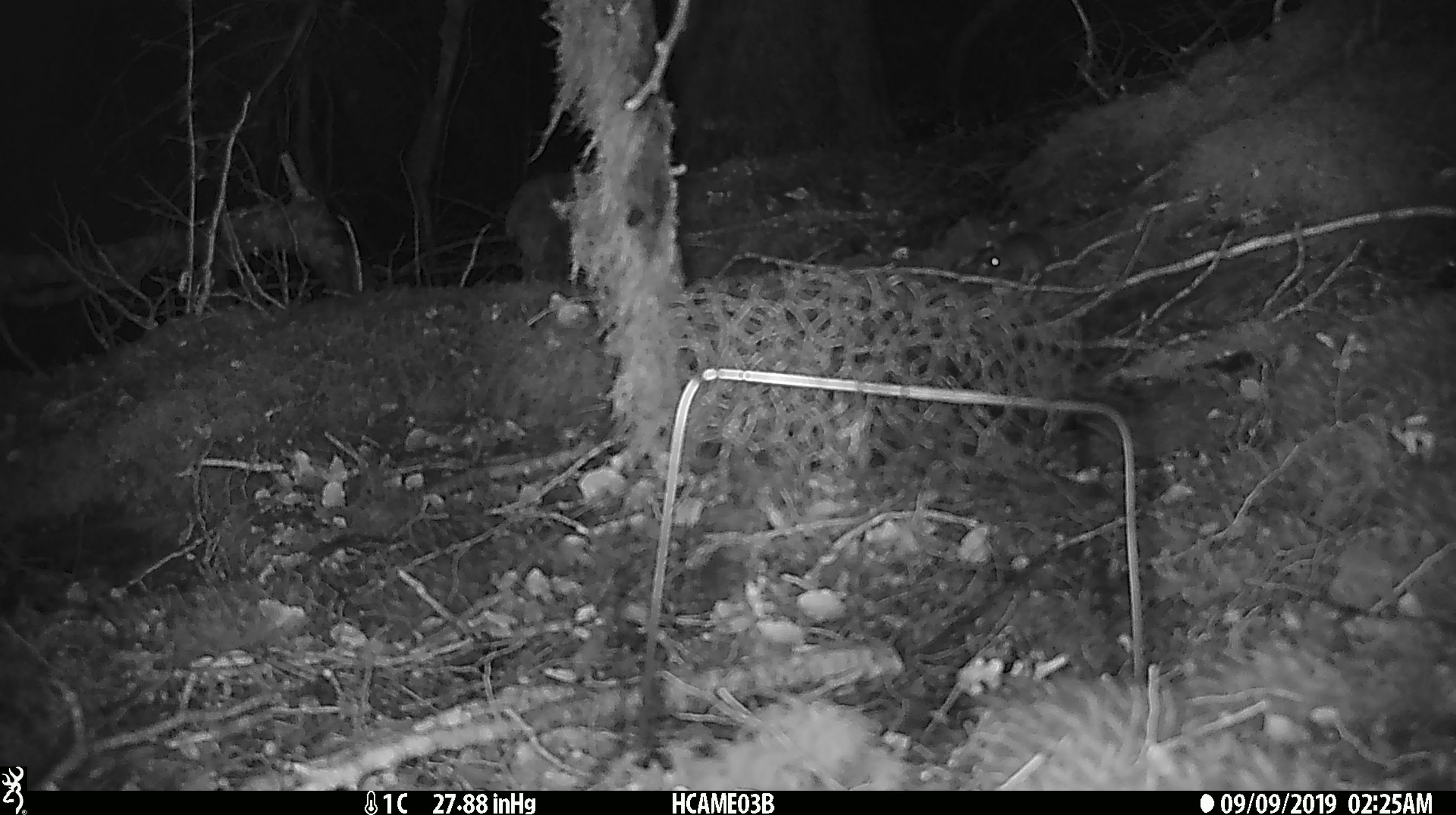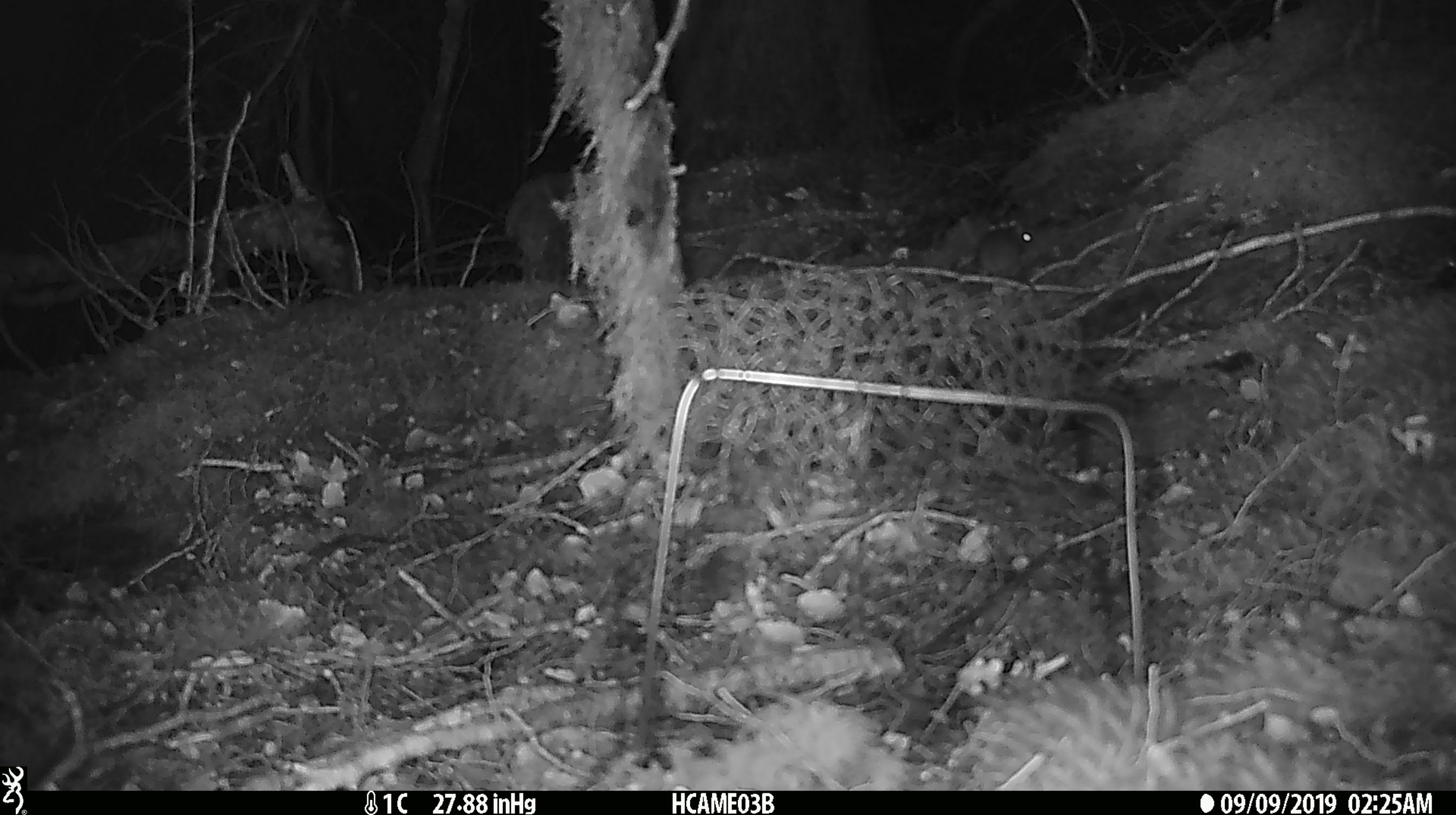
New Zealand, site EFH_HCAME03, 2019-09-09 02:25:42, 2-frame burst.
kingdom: Animalia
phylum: Chordata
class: Mammalia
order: Rodentia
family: Muridae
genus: Mus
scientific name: Mus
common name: mouse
Mouse (Mus).